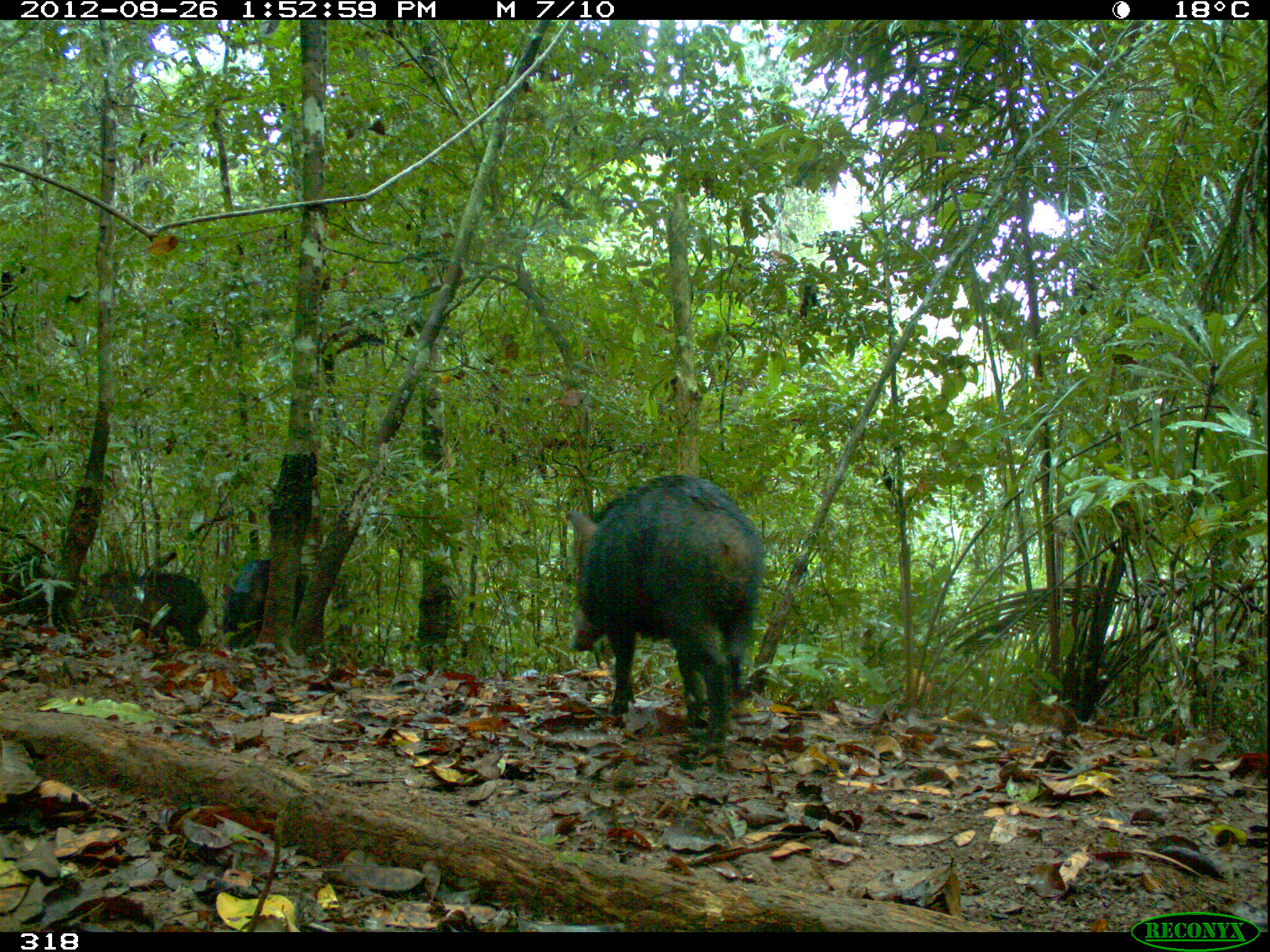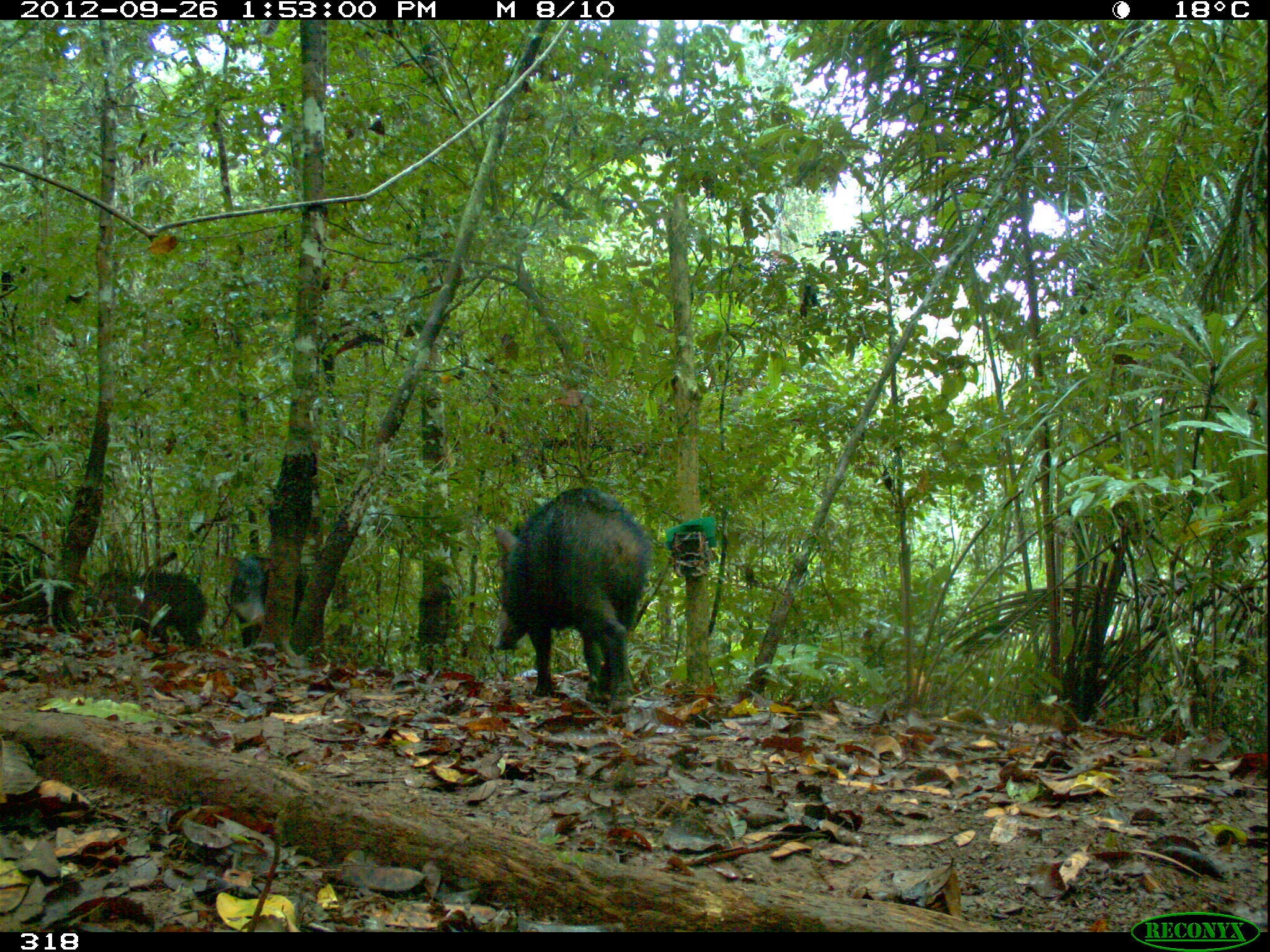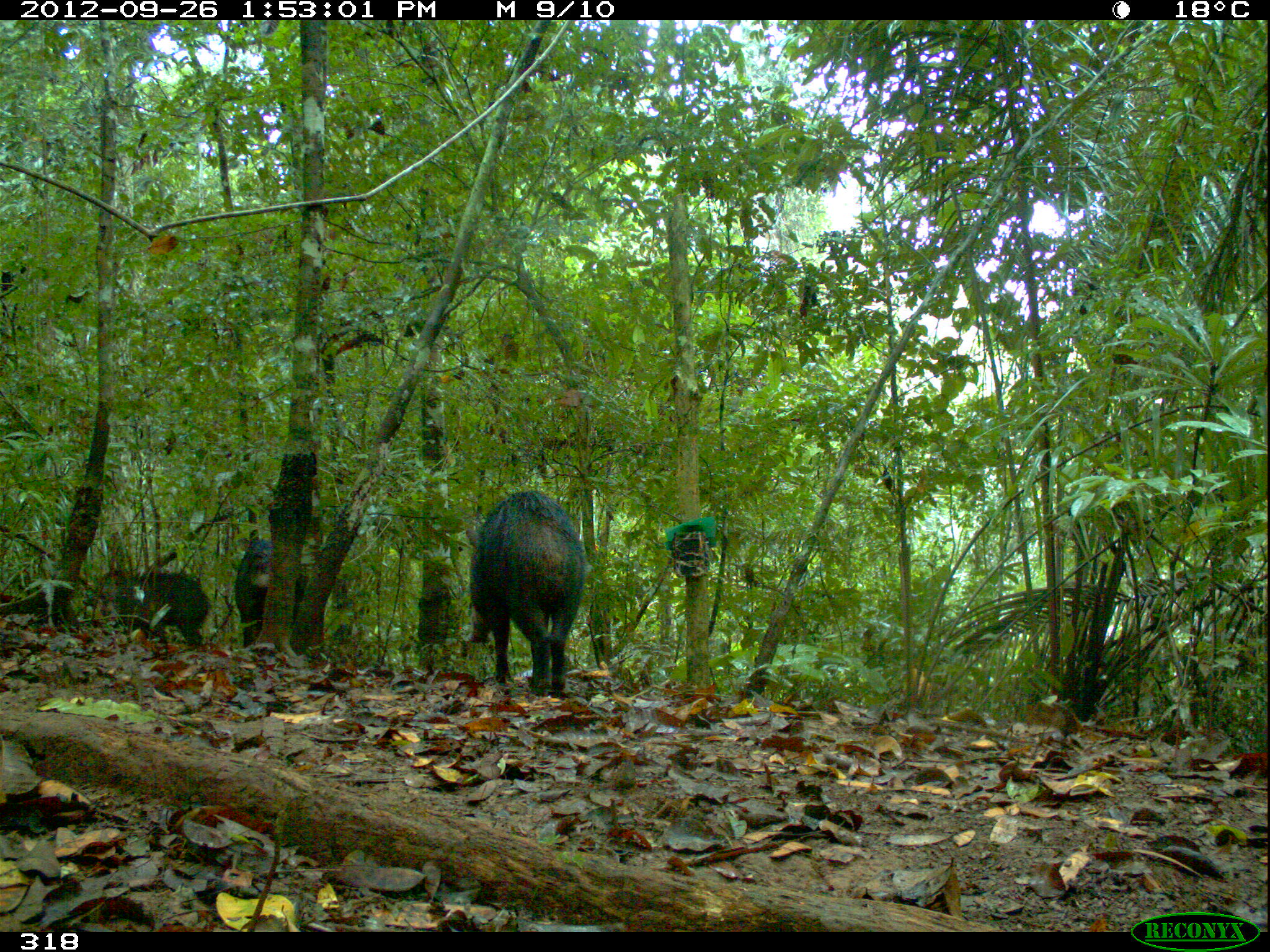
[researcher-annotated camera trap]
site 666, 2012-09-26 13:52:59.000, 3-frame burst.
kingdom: Animalia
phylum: Chordata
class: Mammalia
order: Artiodactyla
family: Tayassuidae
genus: Tayassu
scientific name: Tayassu pecari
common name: white-lipped peccary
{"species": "Tayassu pecari (white-lipped peccary)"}